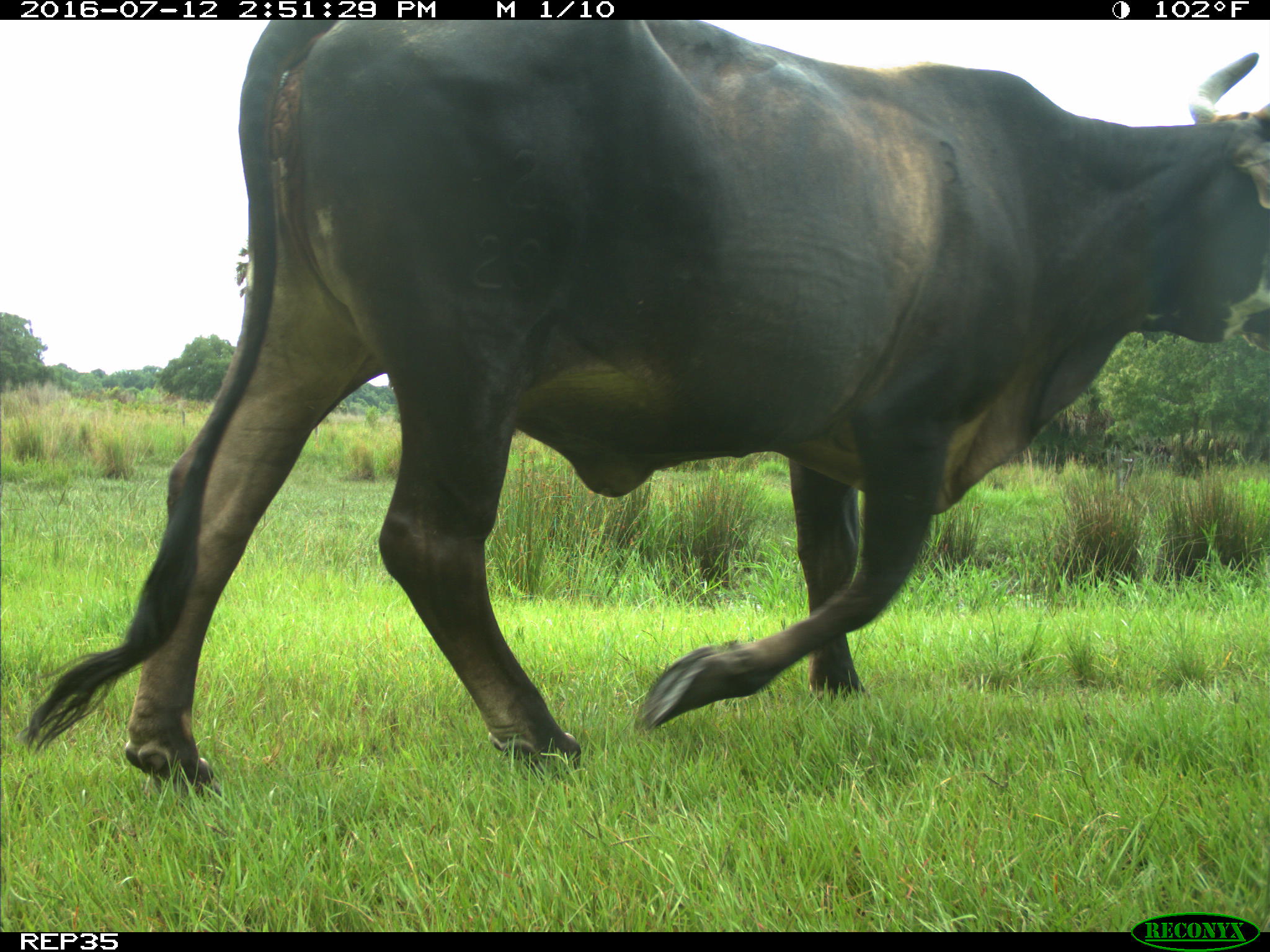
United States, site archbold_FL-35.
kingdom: Animalia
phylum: Chordata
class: Mammalia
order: Artiodactyla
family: Bovidae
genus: Bos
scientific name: Bos taurus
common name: domestic cow